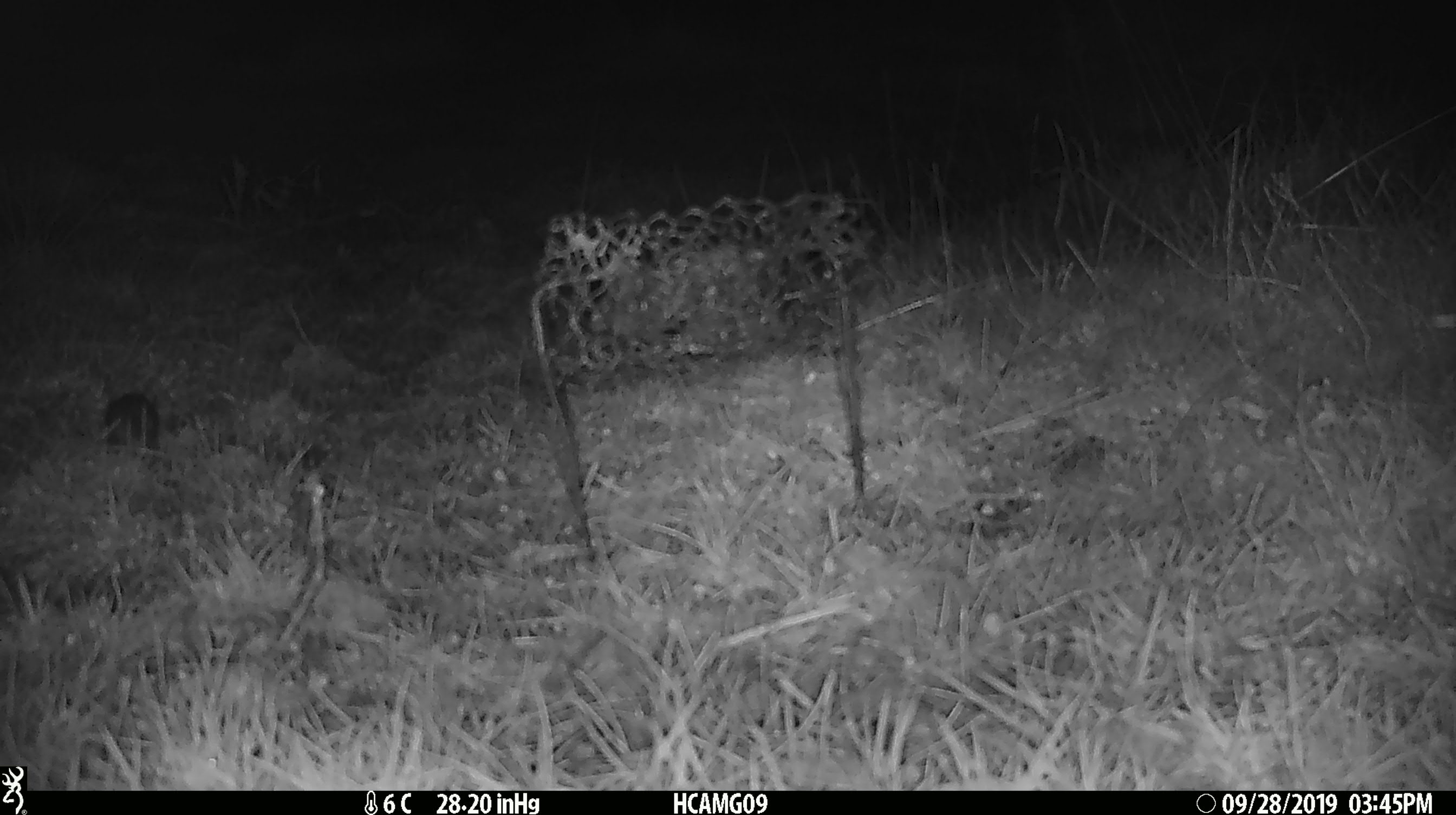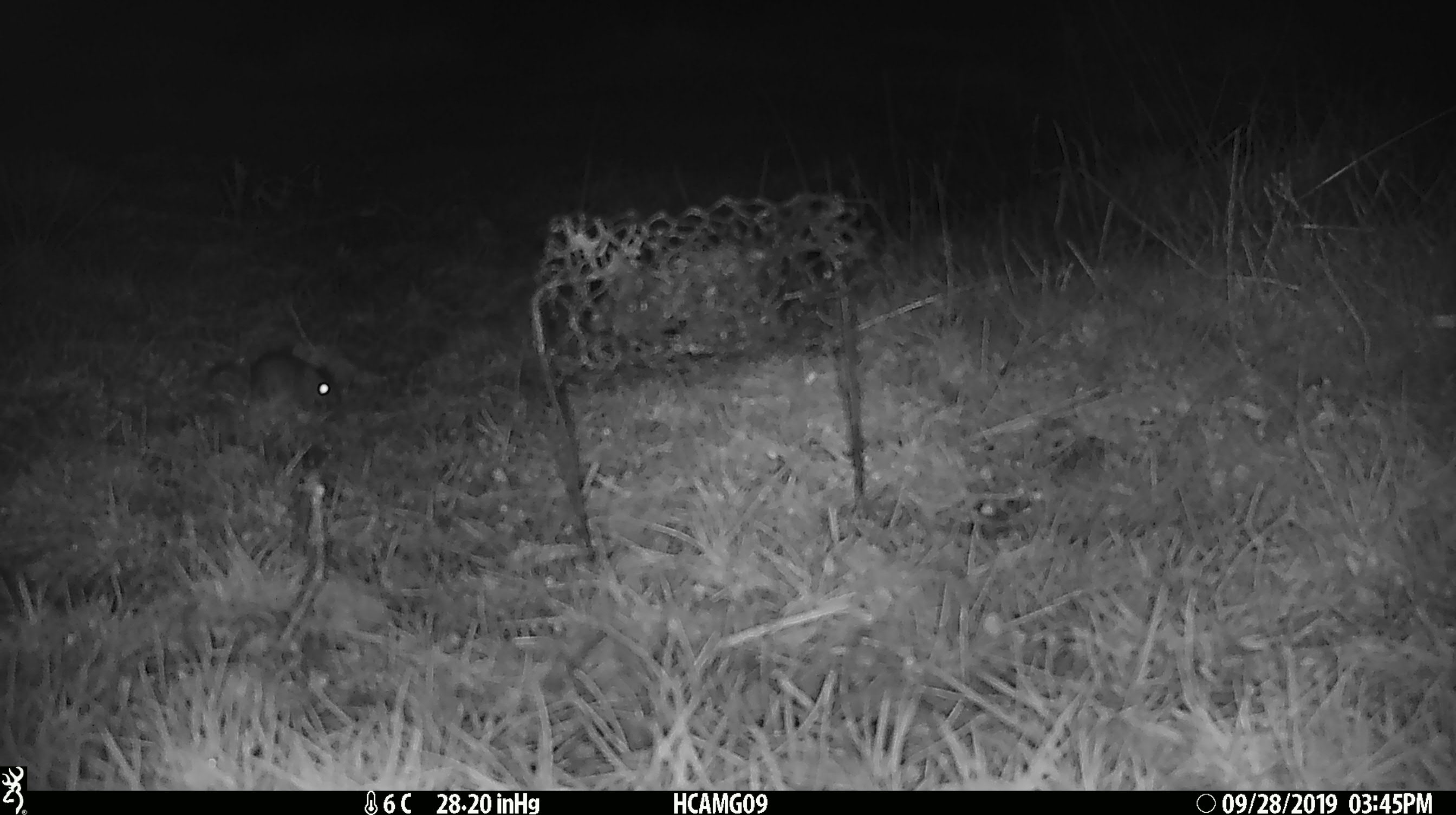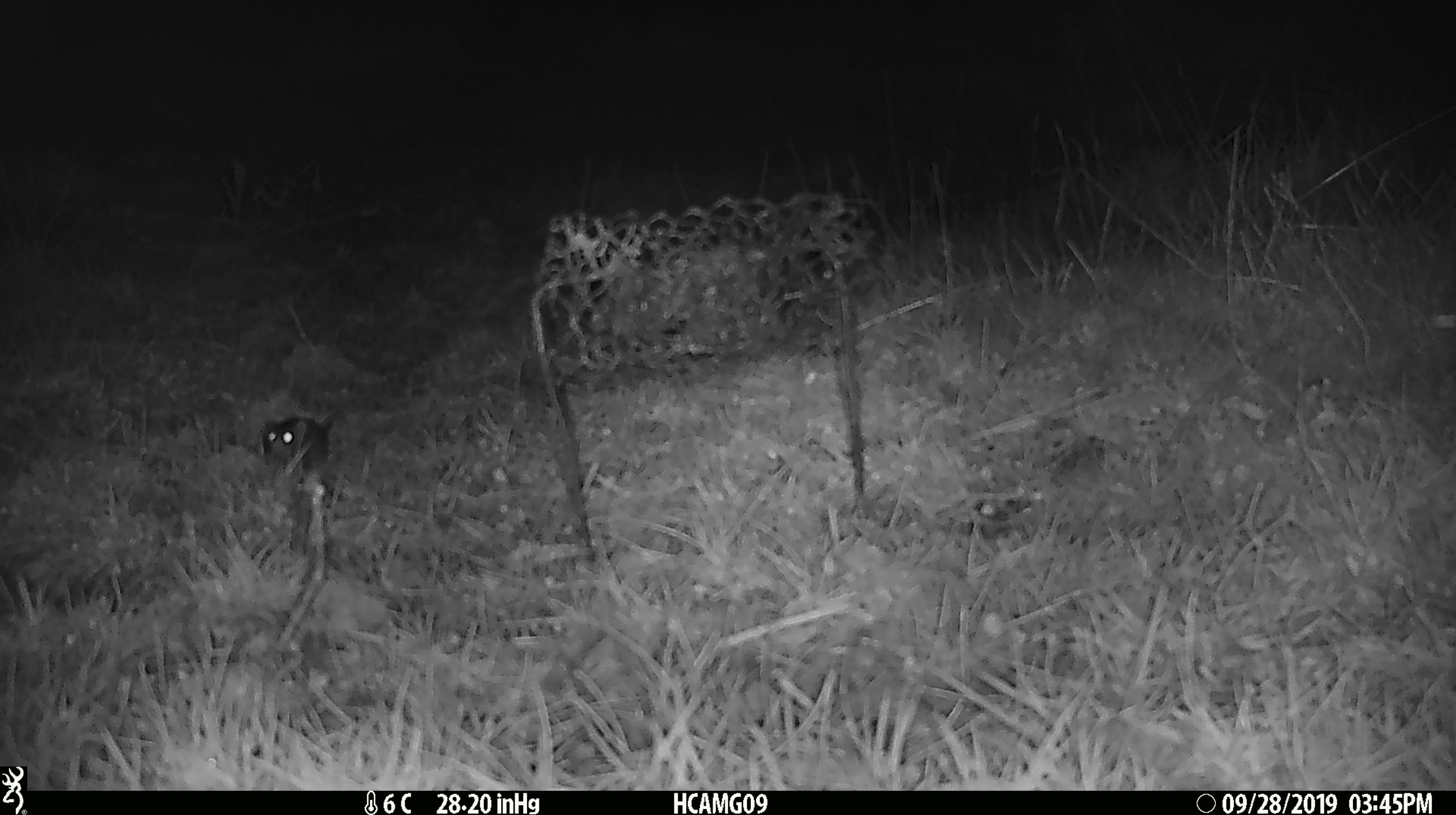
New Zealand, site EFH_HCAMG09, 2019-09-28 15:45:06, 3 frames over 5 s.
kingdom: Animalia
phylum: Chordata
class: Mammalia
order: Rodentia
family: Muridae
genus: Mus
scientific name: Mus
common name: mouse